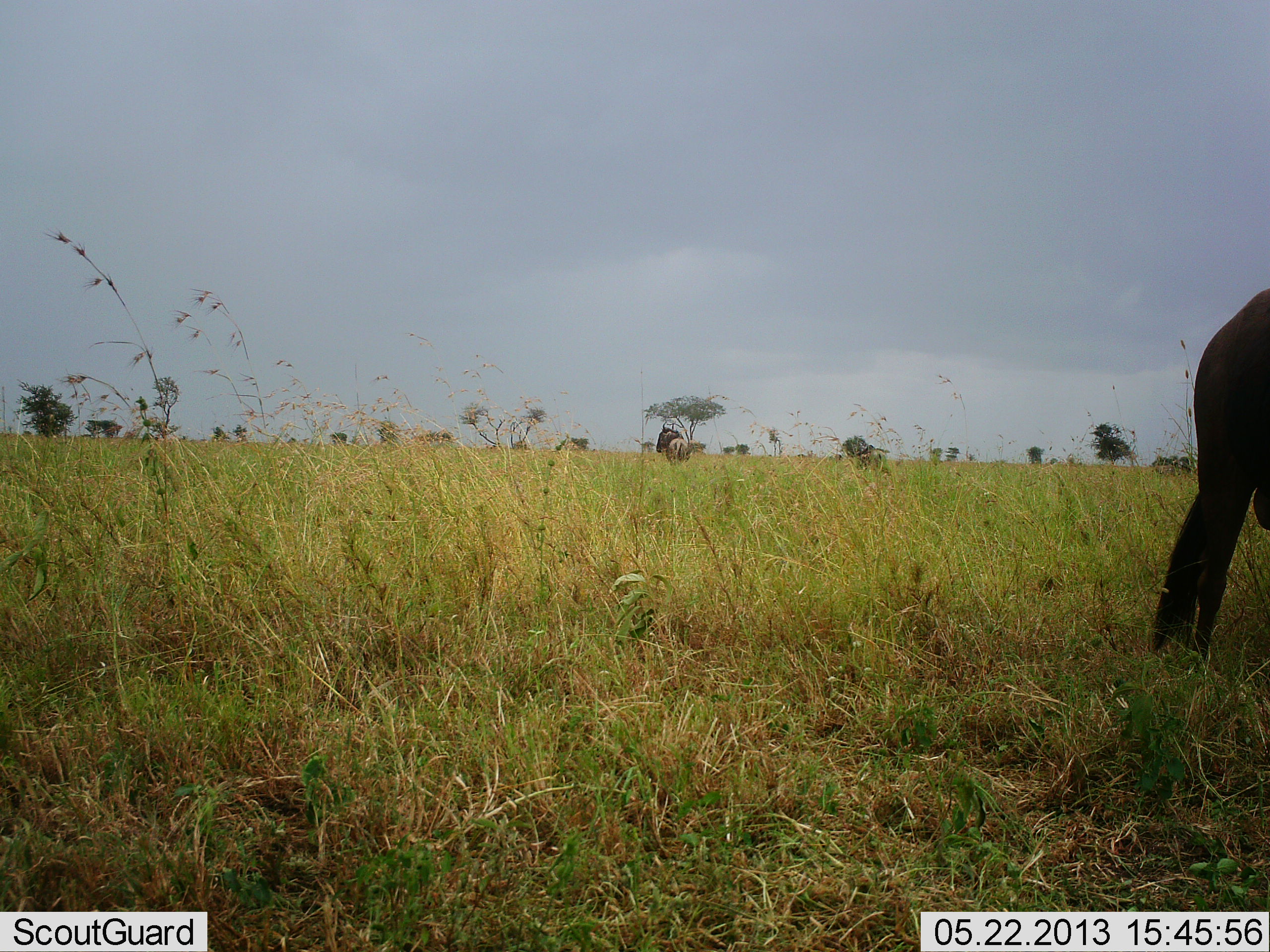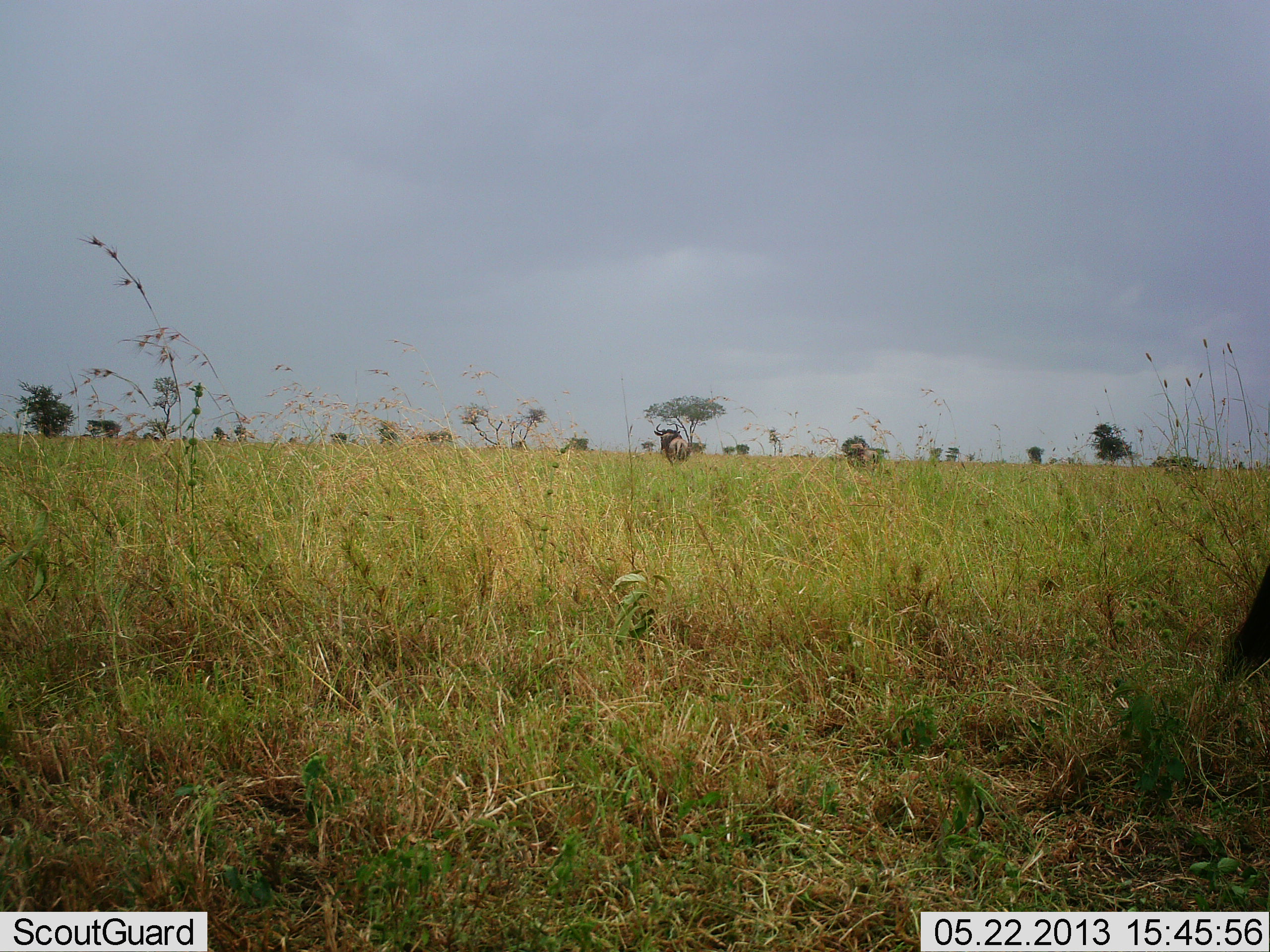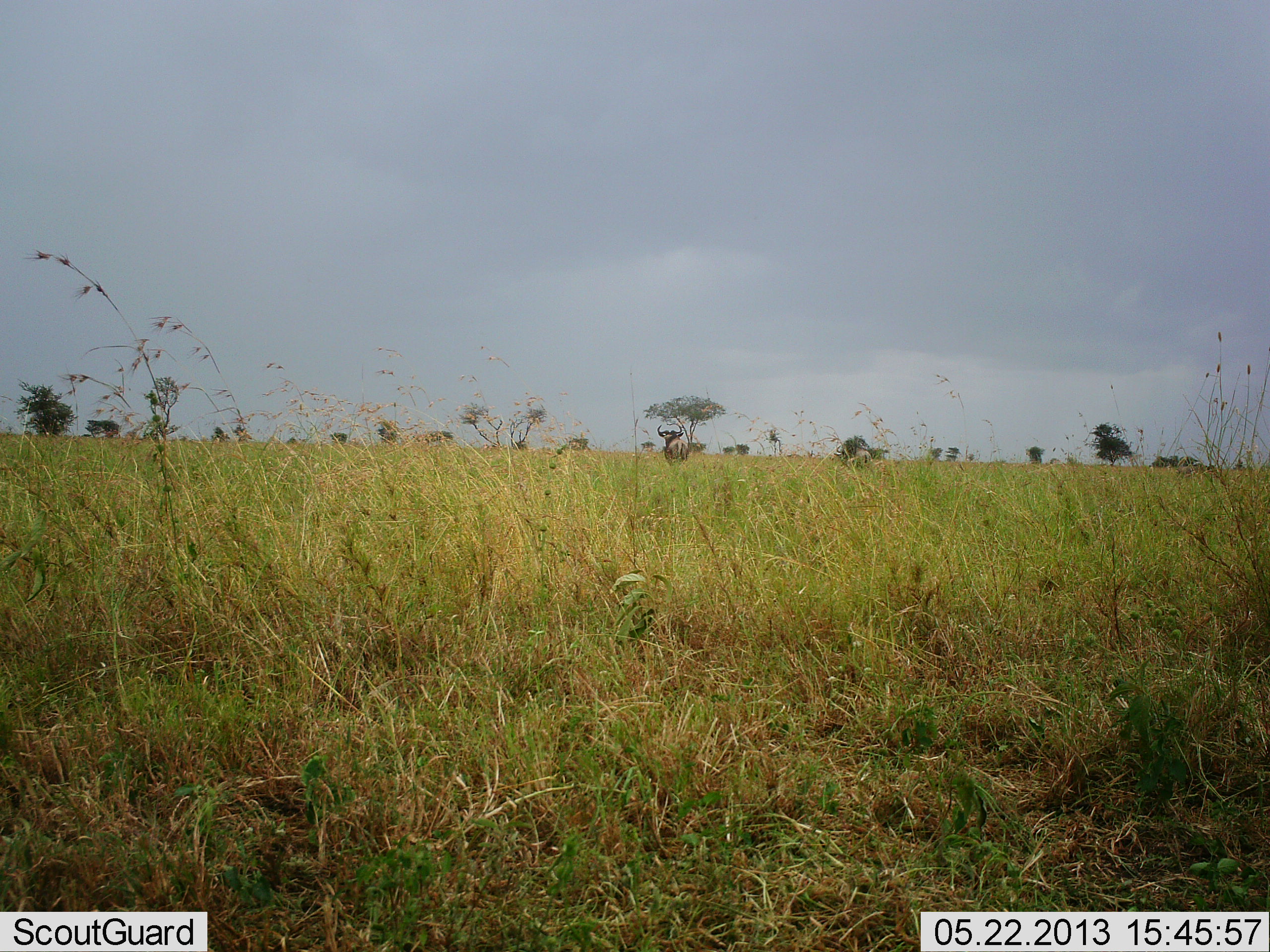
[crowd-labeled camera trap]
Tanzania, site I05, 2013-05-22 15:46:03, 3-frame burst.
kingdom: Animalia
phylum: Chordata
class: Mammalia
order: Artiodactyla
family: Bovidae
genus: Connochaetes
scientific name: Connochaetes taurinus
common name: blue wildebeest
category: wildebeest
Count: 2.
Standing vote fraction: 59%.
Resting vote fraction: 0%.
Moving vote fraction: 76%.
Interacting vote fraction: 0%.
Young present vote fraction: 0%.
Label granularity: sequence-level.